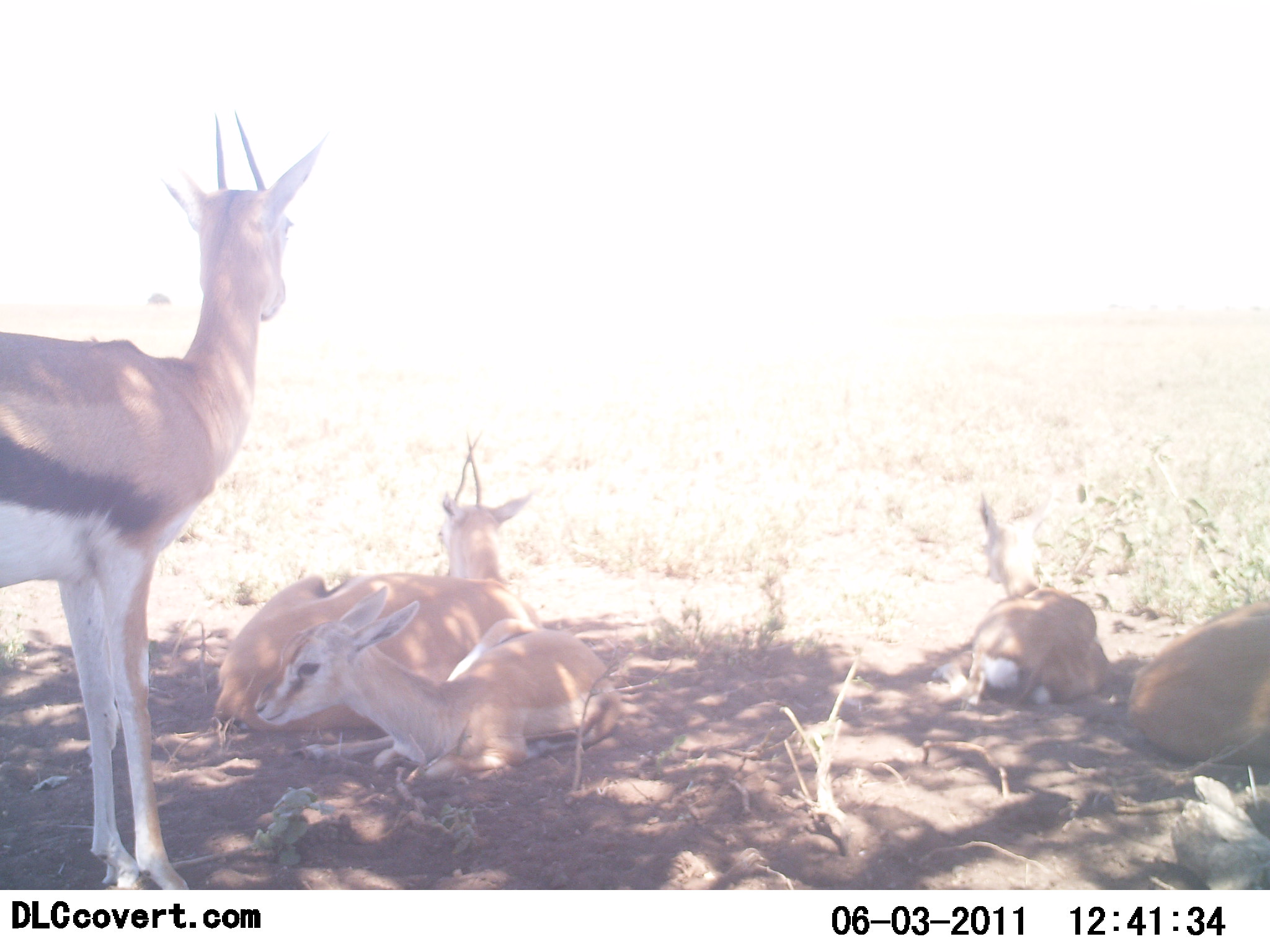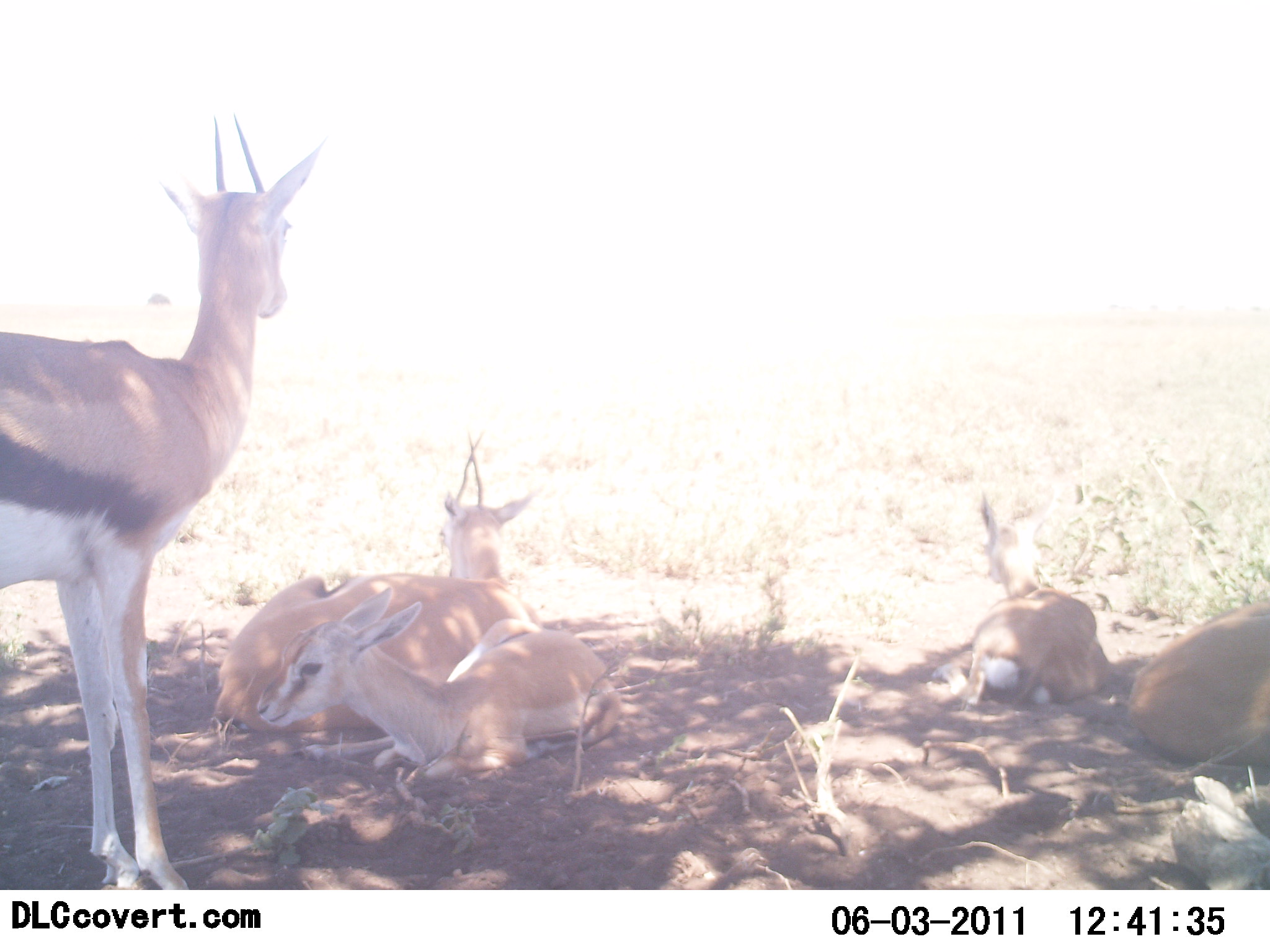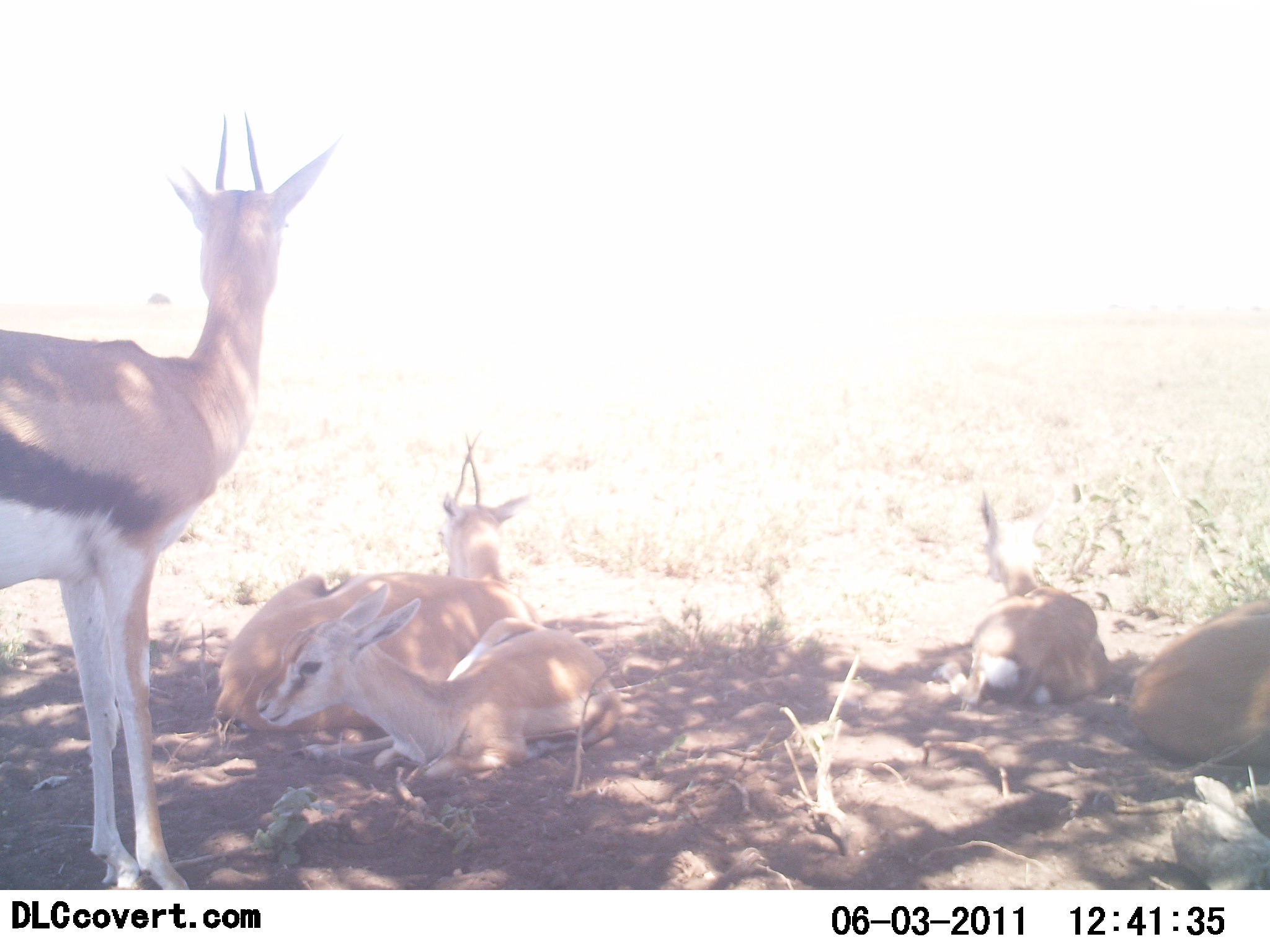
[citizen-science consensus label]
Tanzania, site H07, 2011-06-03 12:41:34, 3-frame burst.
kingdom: Animalia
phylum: Chordata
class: Mammalia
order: Artiodactyla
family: Bovidae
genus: Eudorcas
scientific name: Eudorcas thomsonii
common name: thomson's gazelle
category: gazellethomsons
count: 5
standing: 82%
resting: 100%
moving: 0%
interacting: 0%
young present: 27%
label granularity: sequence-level